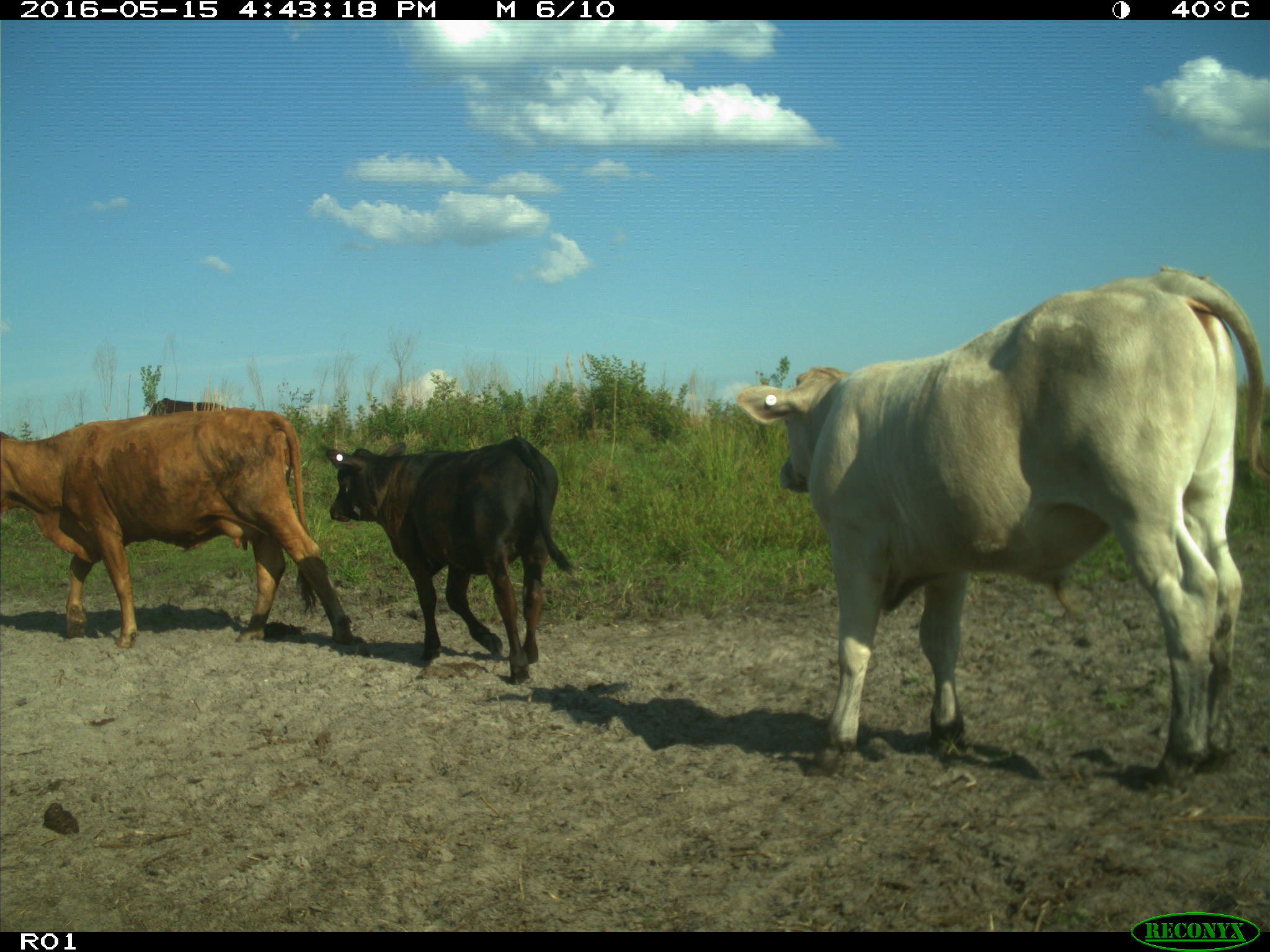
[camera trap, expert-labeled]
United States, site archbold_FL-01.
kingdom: Animalia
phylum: Chordata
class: Mammalia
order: Artiodactyla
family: Bovidae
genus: Bos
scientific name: Bos taurus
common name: domestic cow